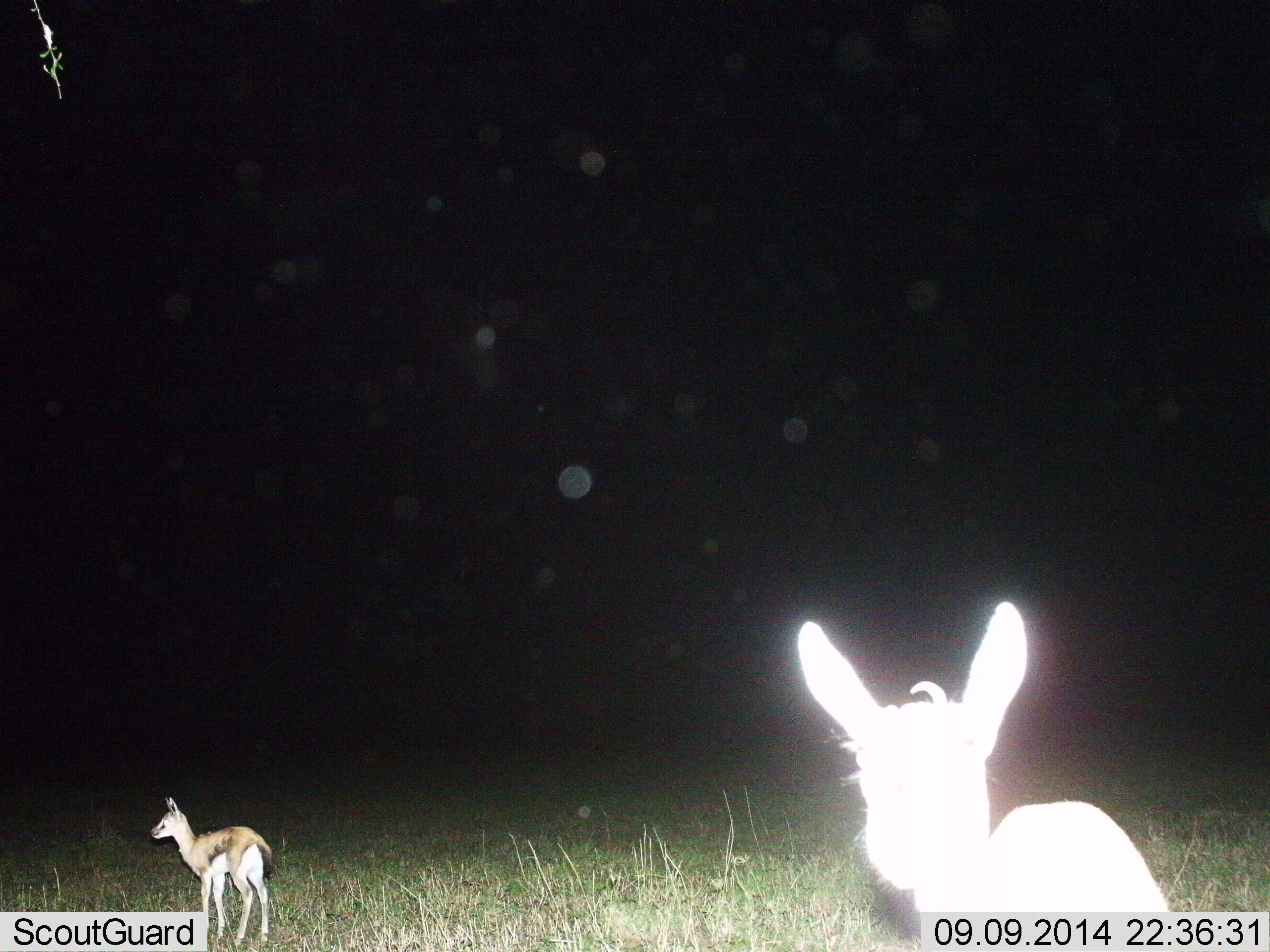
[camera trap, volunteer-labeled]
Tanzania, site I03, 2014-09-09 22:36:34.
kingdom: Animalia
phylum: Chordata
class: Mammalia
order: Artiodactyla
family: Bovidae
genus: Eudorcas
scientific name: Eudorcas thomsonii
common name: thomson's gazelle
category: gazellethomsons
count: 2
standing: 80%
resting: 0%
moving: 20%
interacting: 0%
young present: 20%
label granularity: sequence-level